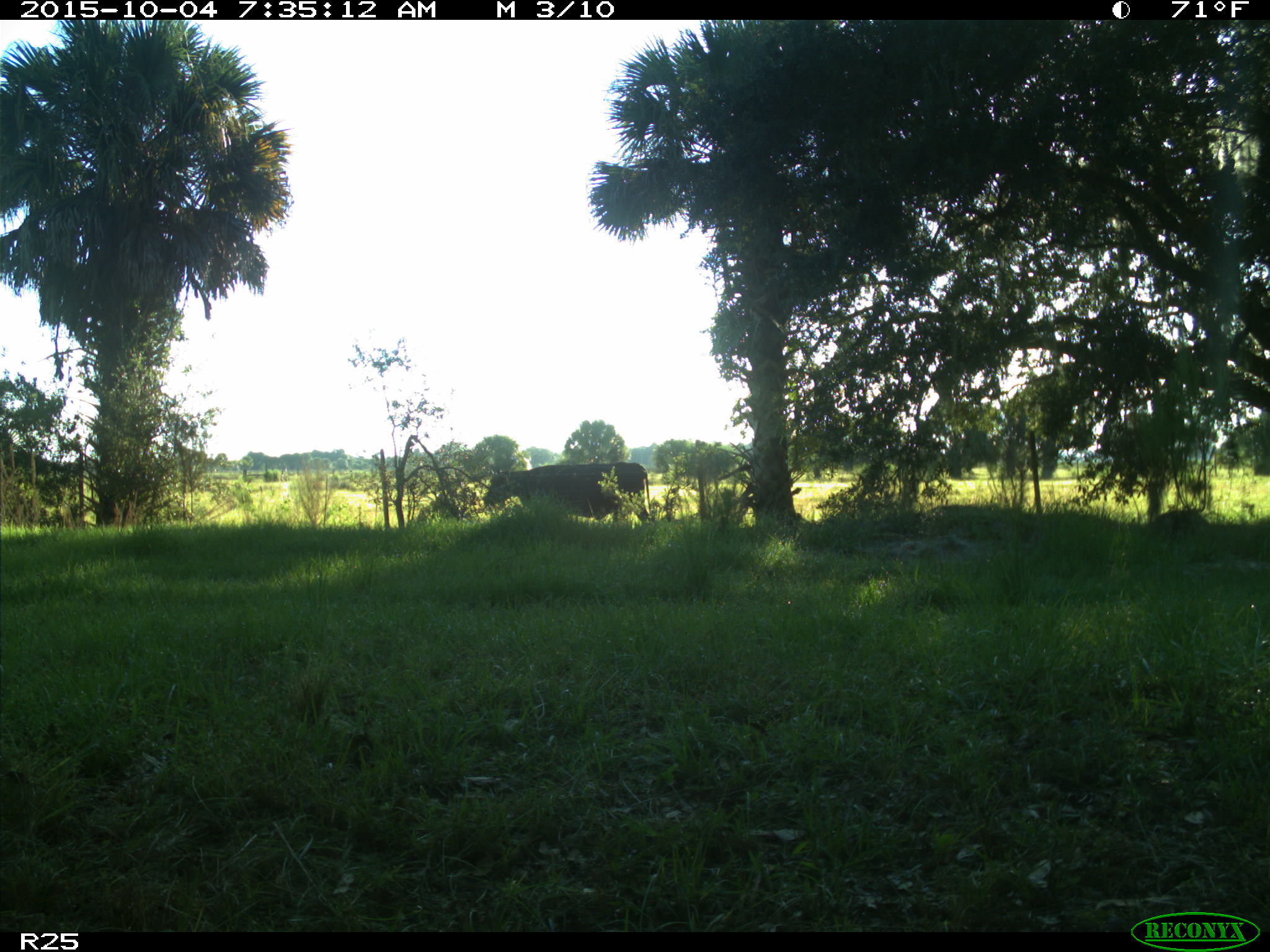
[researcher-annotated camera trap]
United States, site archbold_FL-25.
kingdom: Animalia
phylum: Chordata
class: Mammalia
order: Artiodactyla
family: Bovidae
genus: Bos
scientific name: Bos taurus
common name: domestic cow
Bos taurus (domestic cow).